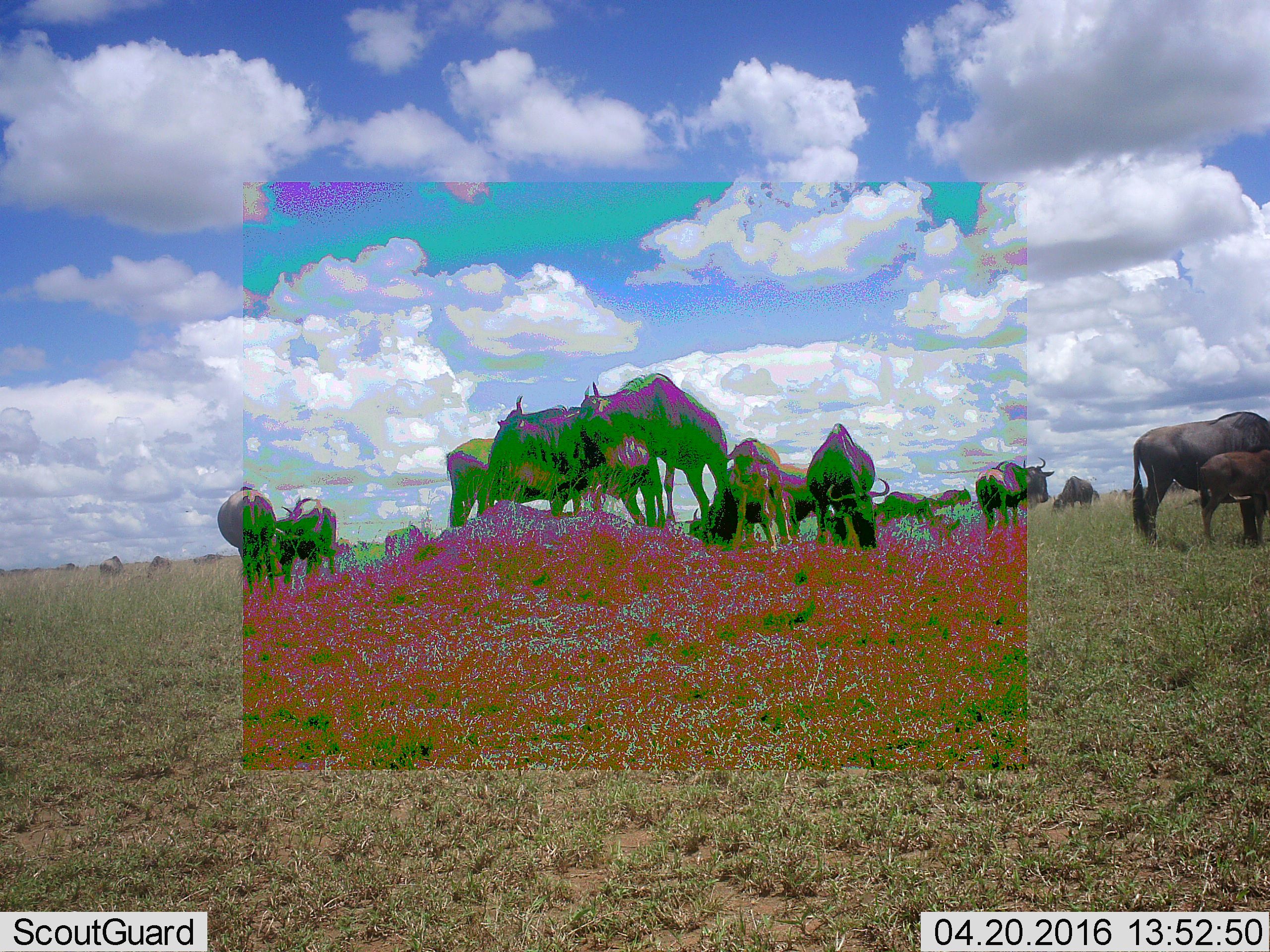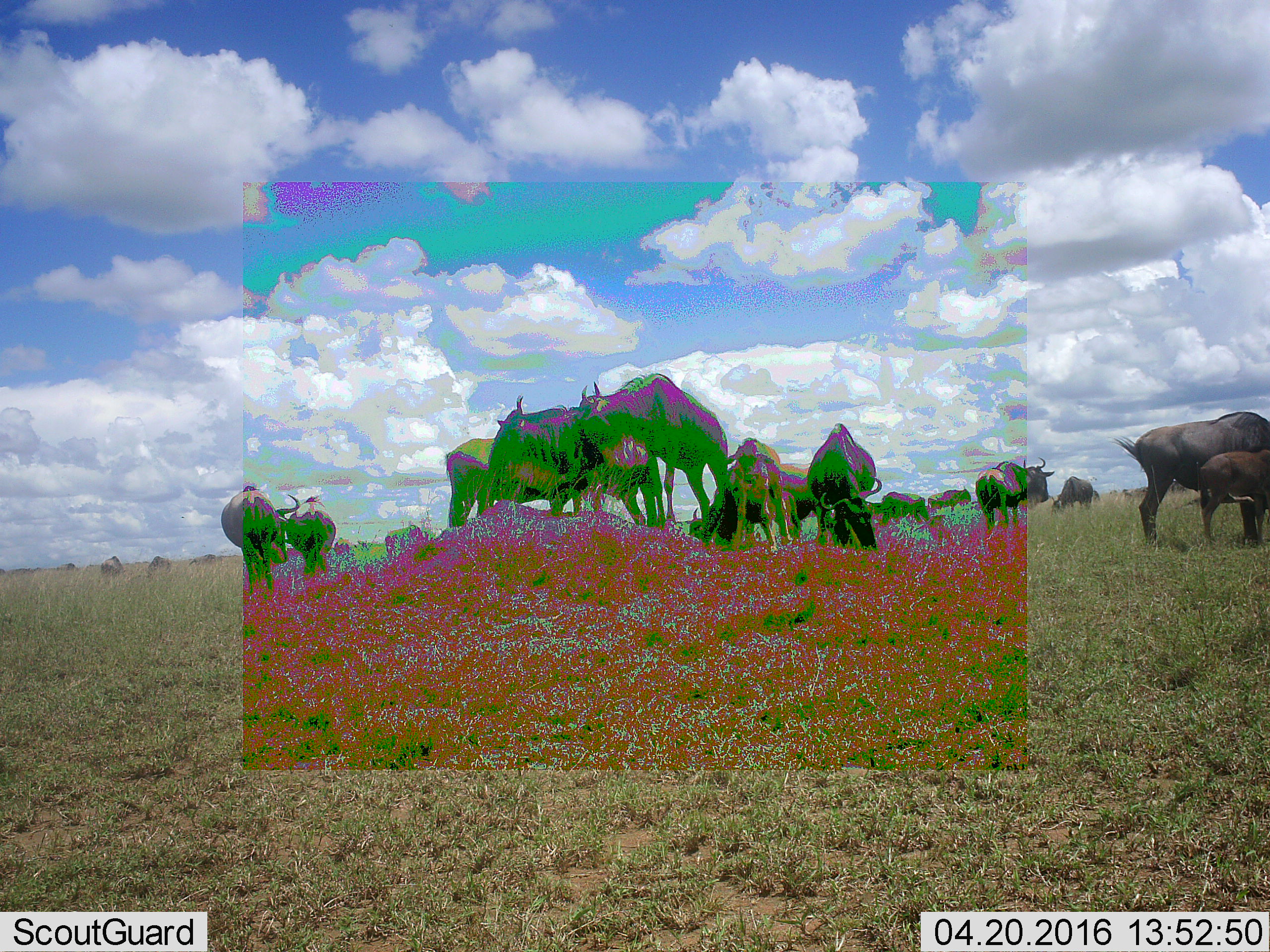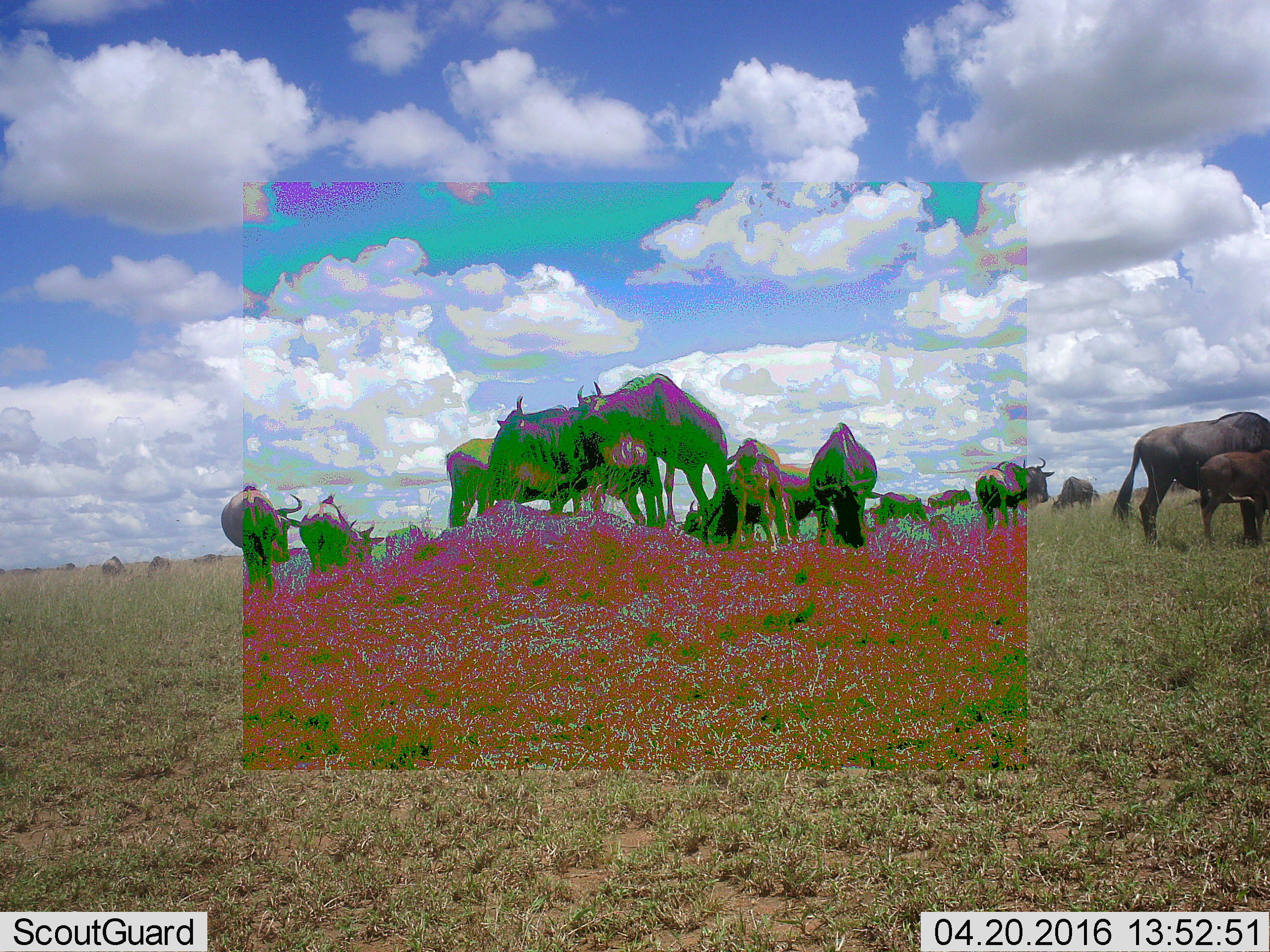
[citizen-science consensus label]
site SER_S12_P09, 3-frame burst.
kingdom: Animalia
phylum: Chordata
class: Mammalia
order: Artiodactyla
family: Bovidae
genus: Connochaetes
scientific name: Connochaetes taurinus taurinus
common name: blue wildebeest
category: wildebeestblue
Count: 11-50.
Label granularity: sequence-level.